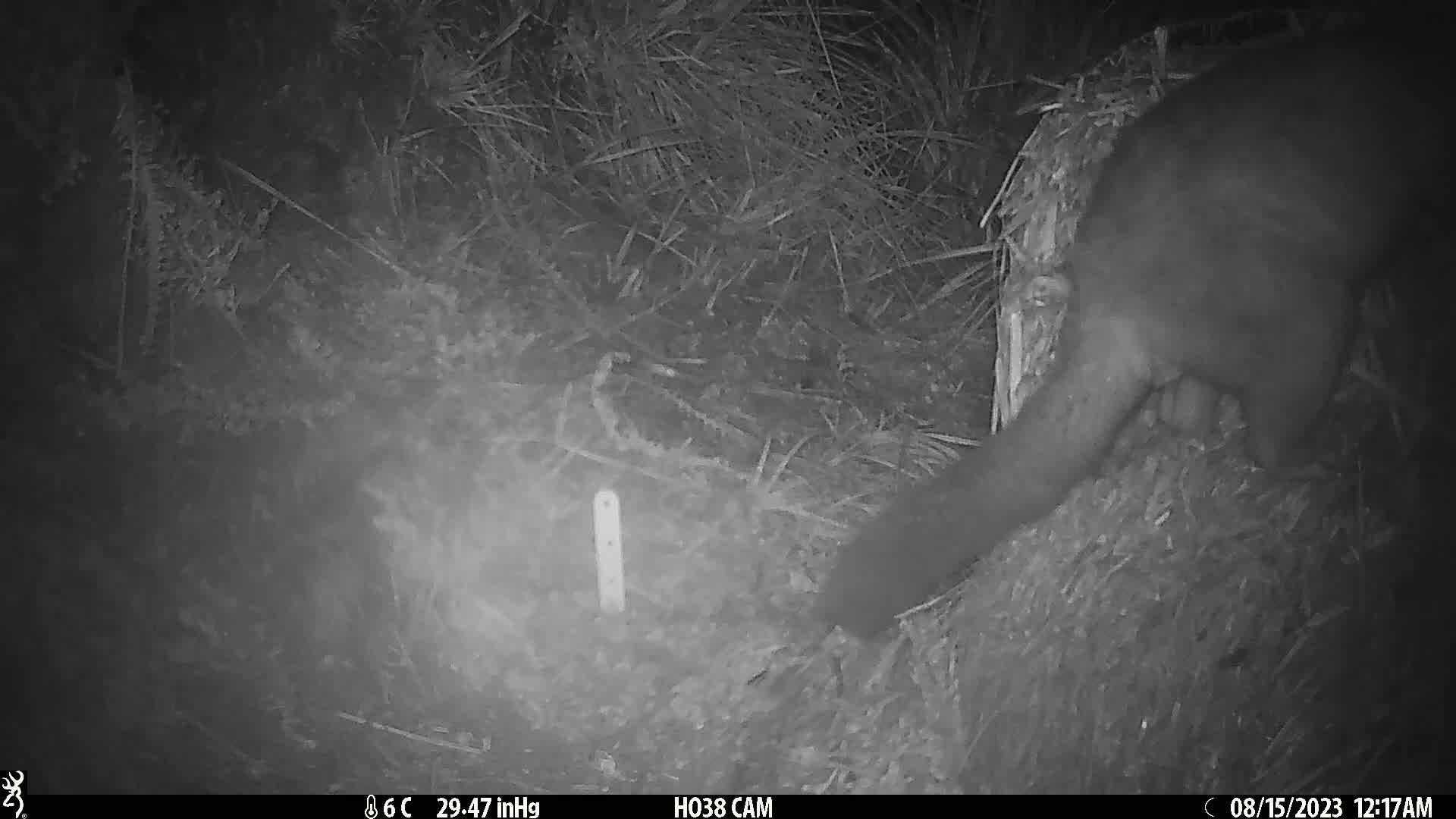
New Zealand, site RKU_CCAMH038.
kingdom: Animalia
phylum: Chordata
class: Mammalia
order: Diprotodontia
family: Phalangeridae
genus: Trichosurus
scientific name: Trichosurus vulpecula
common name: common brushtail possum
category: possum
Possum (common brushtail possum) (Trichosurus vulpecula).